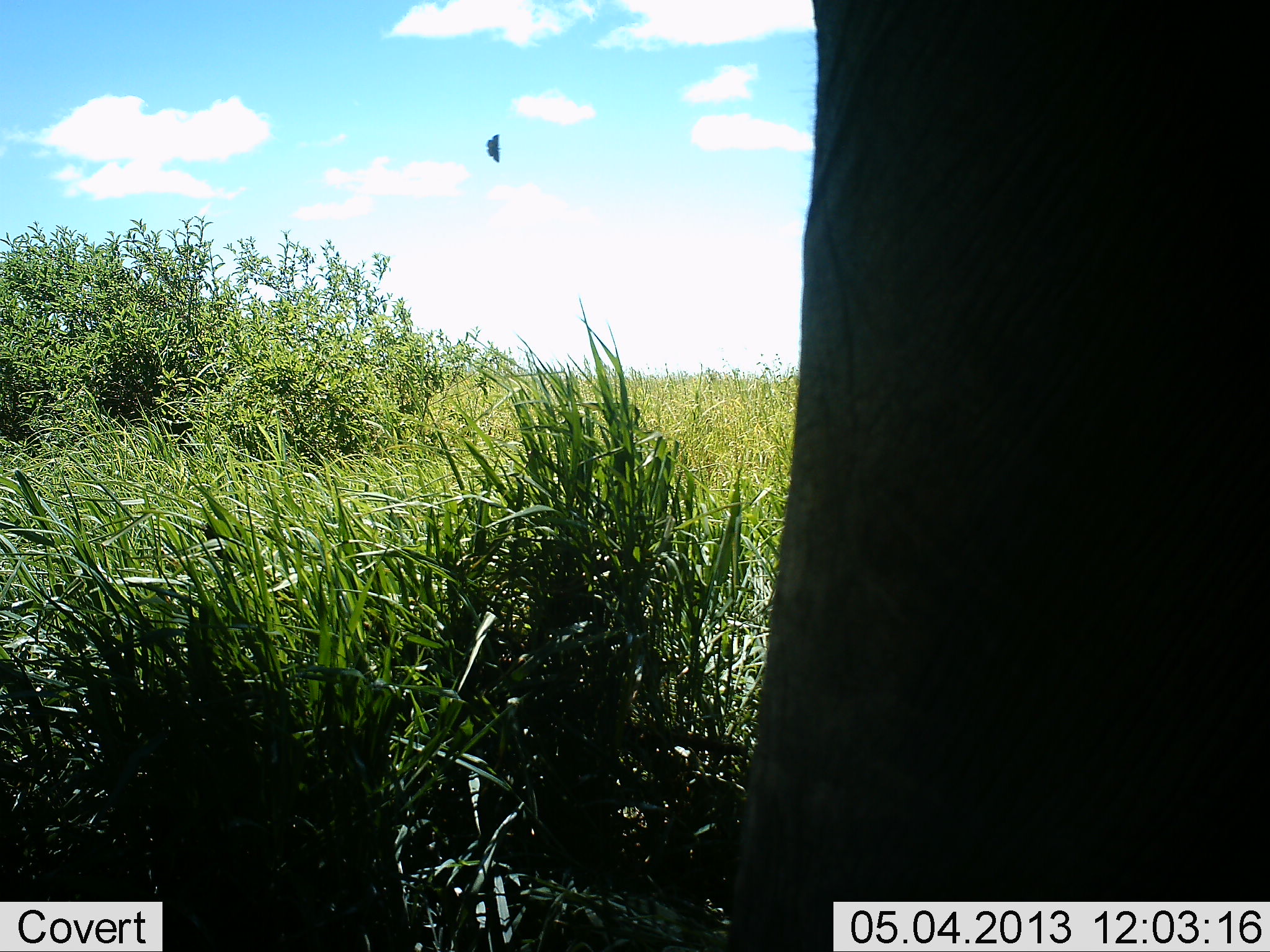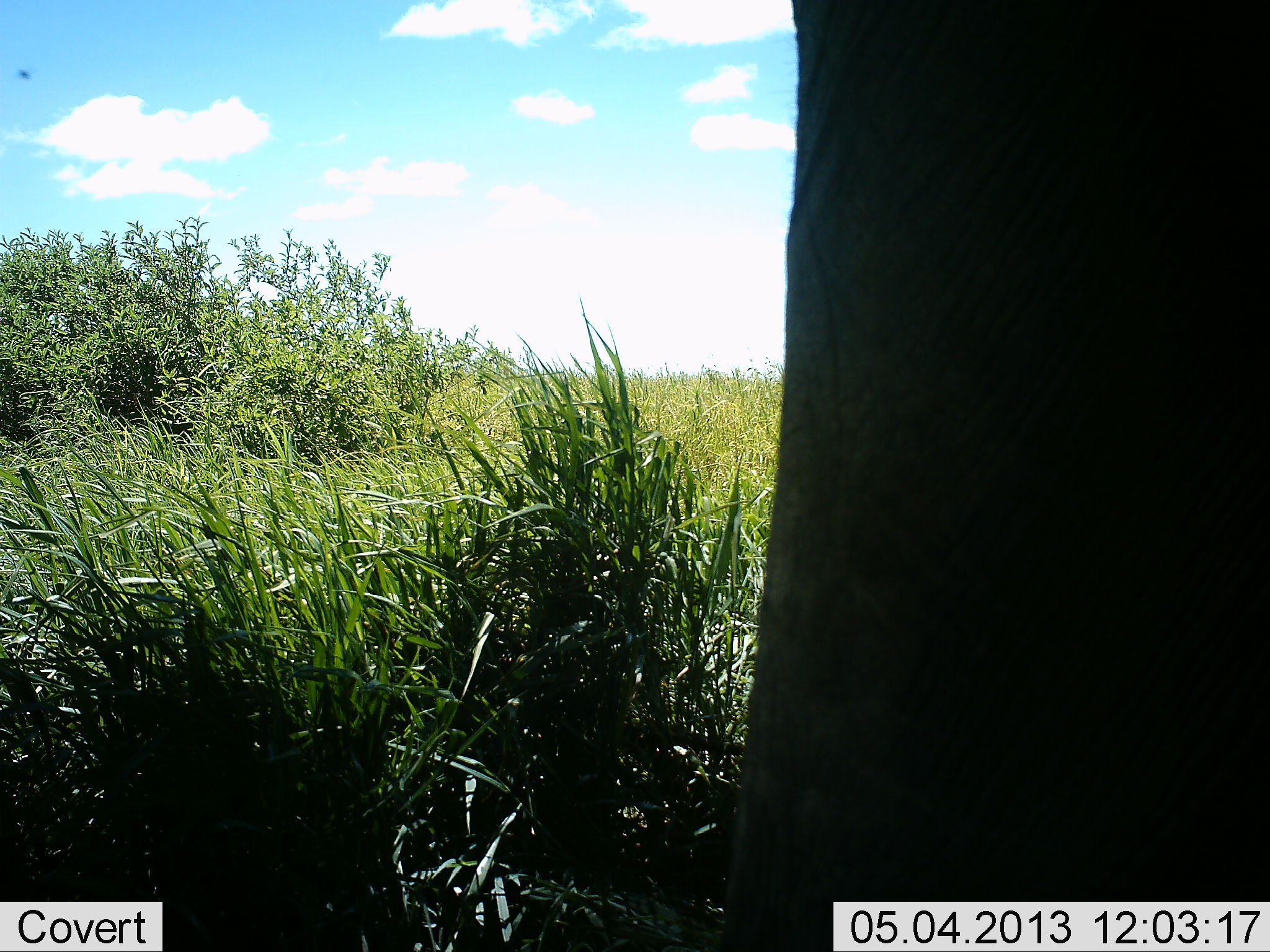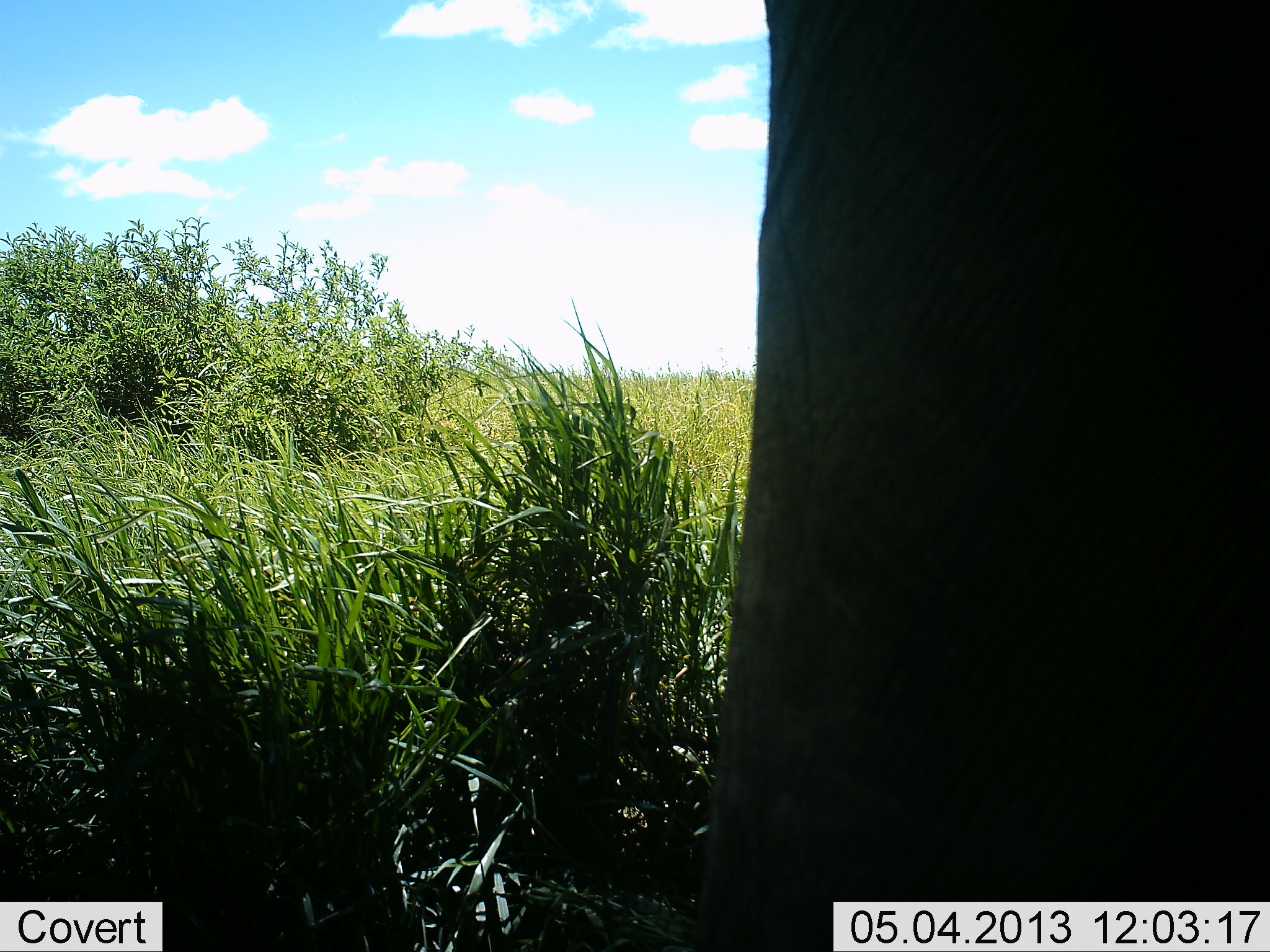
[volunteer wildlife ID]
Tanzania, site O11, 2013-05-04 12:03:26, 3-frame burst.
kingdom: Animalia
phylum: Chordata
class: Mammalia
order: Proboscidea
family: Elephantidae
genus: Loxodonta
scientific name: Loxodonta africana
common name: african bush elephant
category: elephant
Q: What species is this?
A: Elephant (african bush elephant) (Loxodonta africana).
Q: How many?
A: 1.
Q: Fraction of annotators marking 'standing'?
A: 100%.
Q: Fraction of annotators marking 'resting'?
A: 0%.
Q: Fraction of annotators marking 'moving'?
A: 0%.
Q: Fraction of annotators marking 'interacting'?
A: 0%.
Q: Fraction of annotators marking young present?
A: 0%.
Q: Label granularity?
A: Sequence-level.